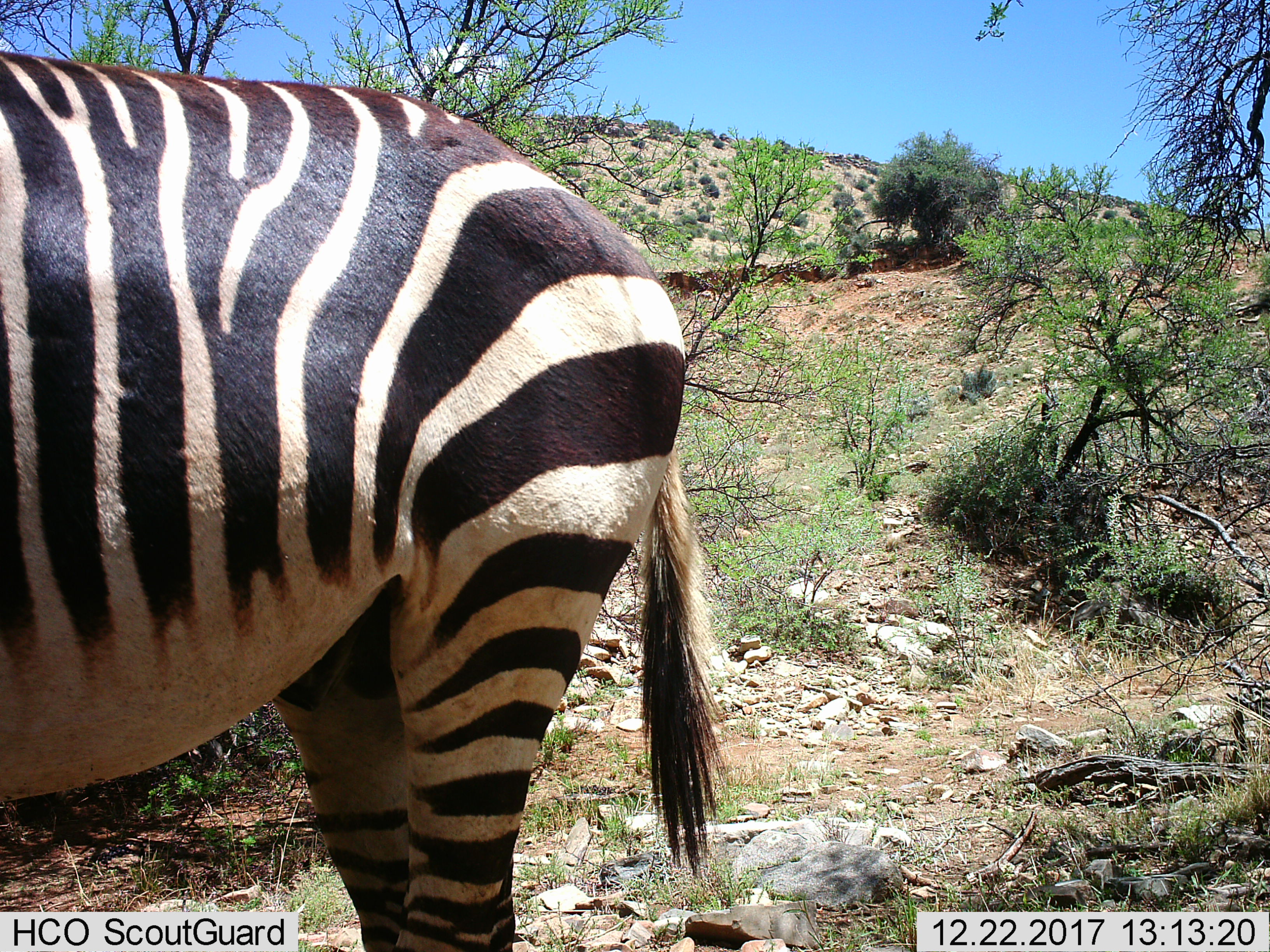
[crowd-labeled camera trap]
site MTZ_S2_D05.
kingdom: Animalia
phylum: Chordata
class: Mammalia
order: Perissodactyla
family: Equidae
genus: Equus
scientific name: Equus zebra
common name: mountain zebra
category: zebramountain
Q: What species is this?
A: Zebramountain (mountain zebra) (Equus zebra).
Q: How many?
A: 1.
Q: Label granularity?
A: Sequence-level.